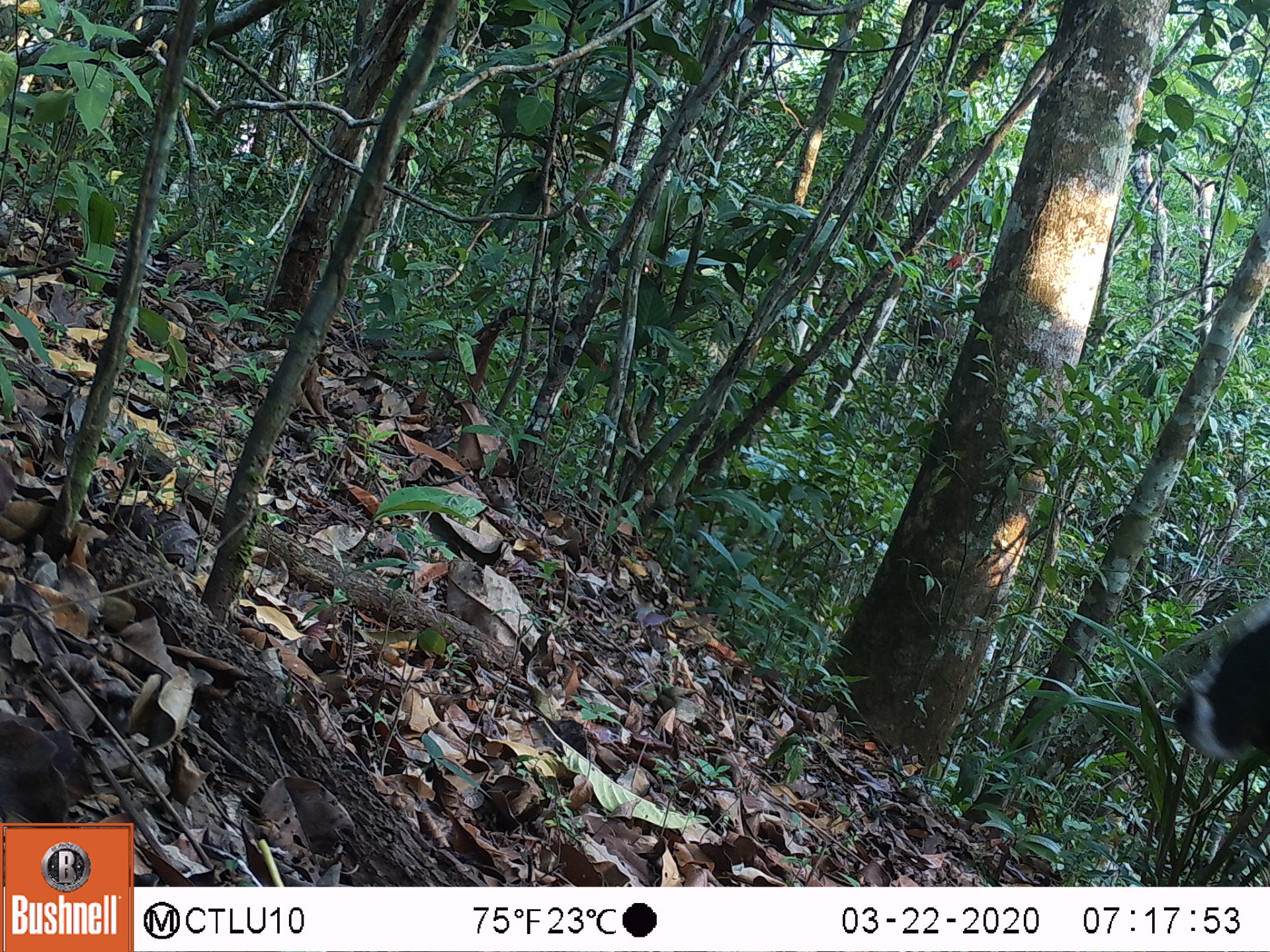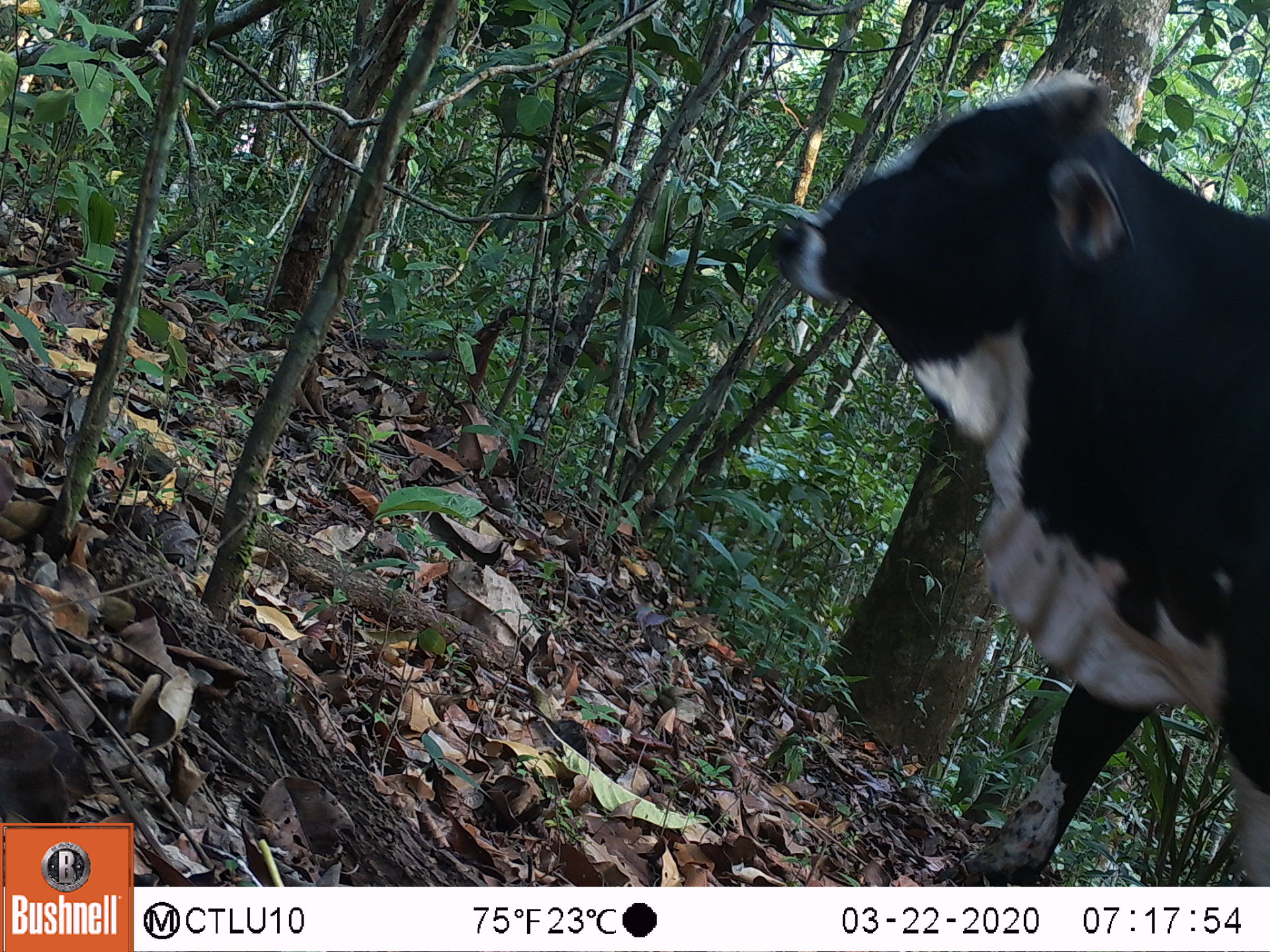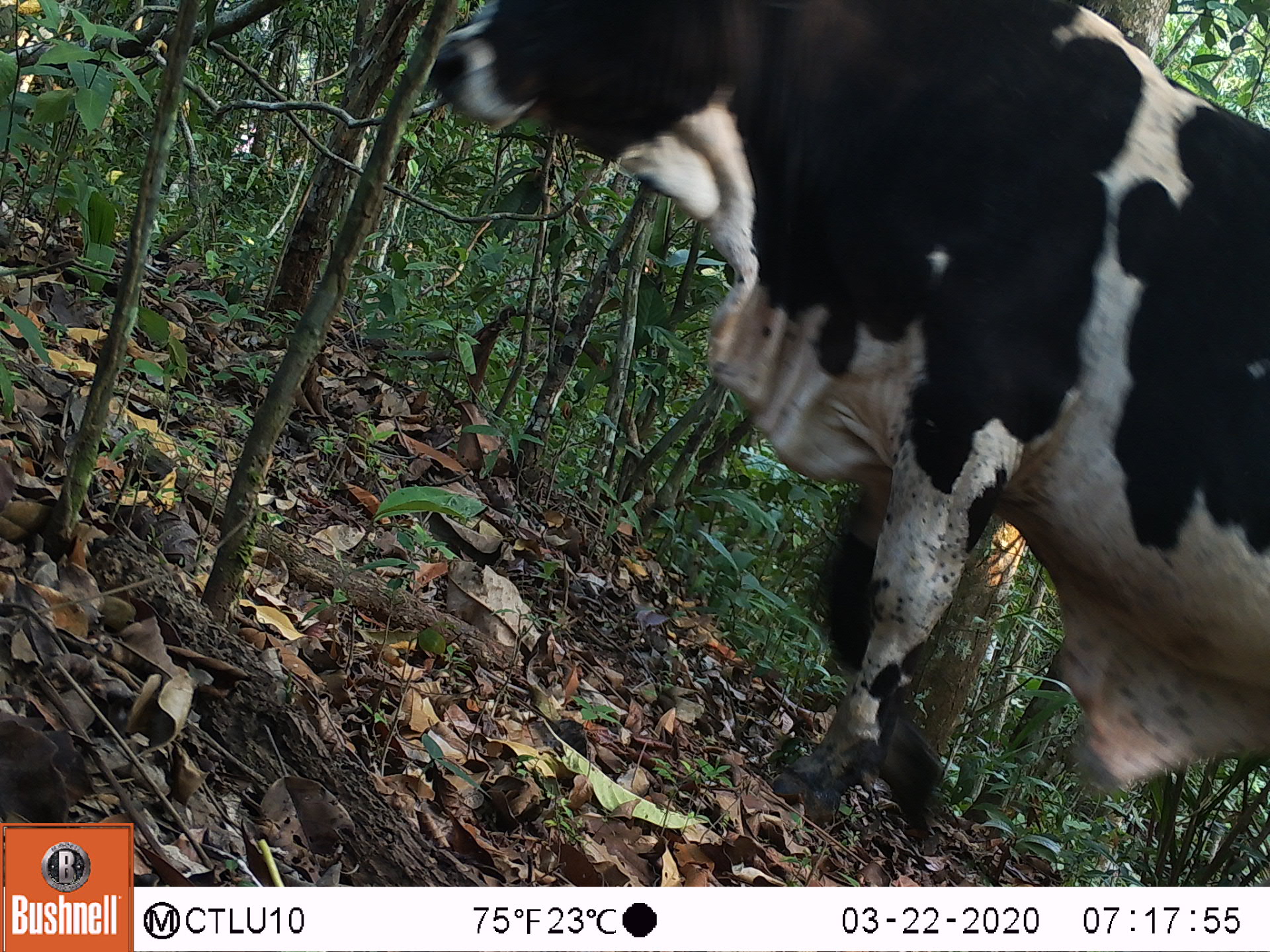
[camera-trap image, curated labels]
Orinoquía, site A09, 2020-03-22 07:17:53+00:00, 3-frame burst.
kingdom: Animalia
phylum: Chordata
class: Mammalia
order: Artiodactyla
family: Bovidae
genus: Bos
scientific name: Bos taurus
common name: cow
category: cattle